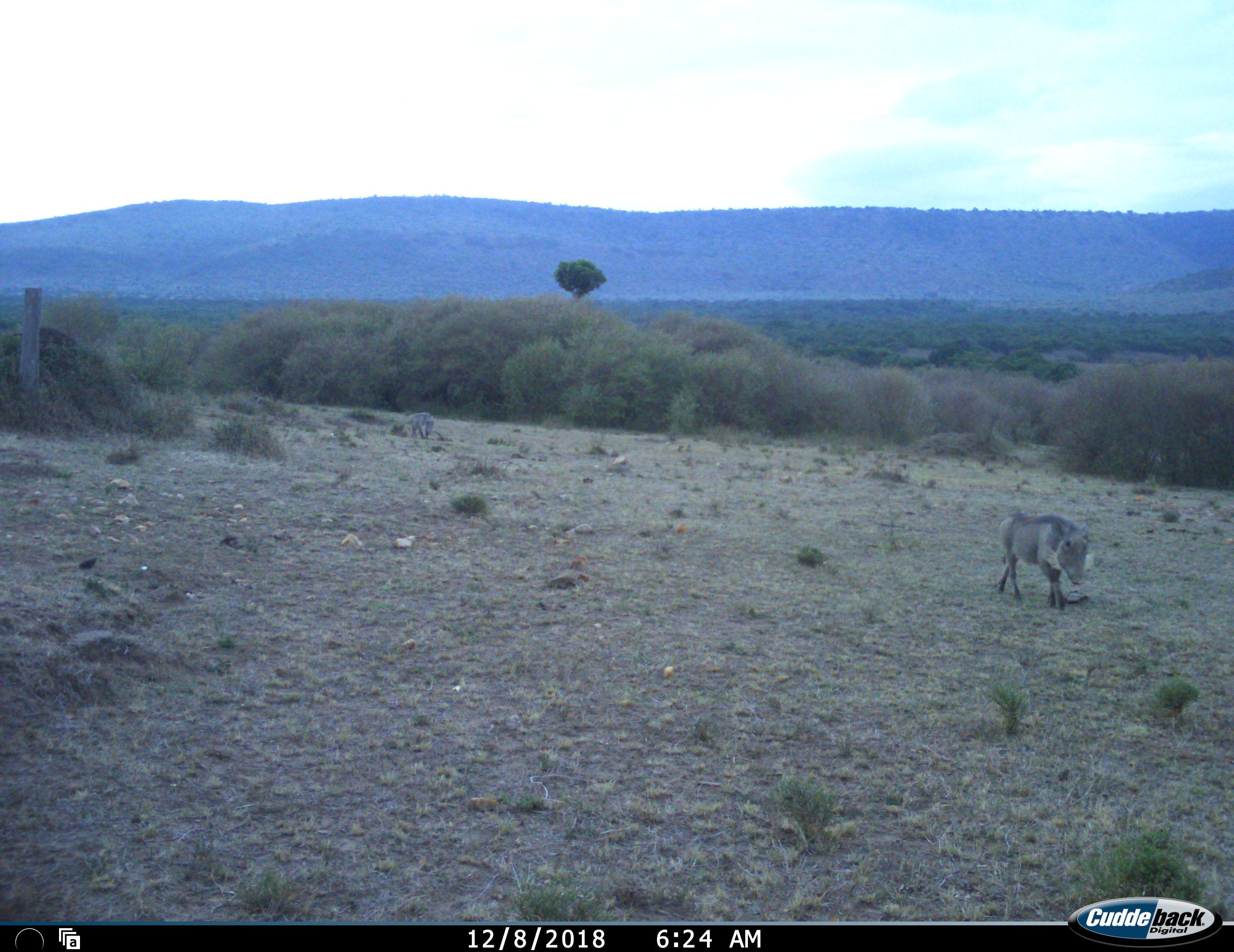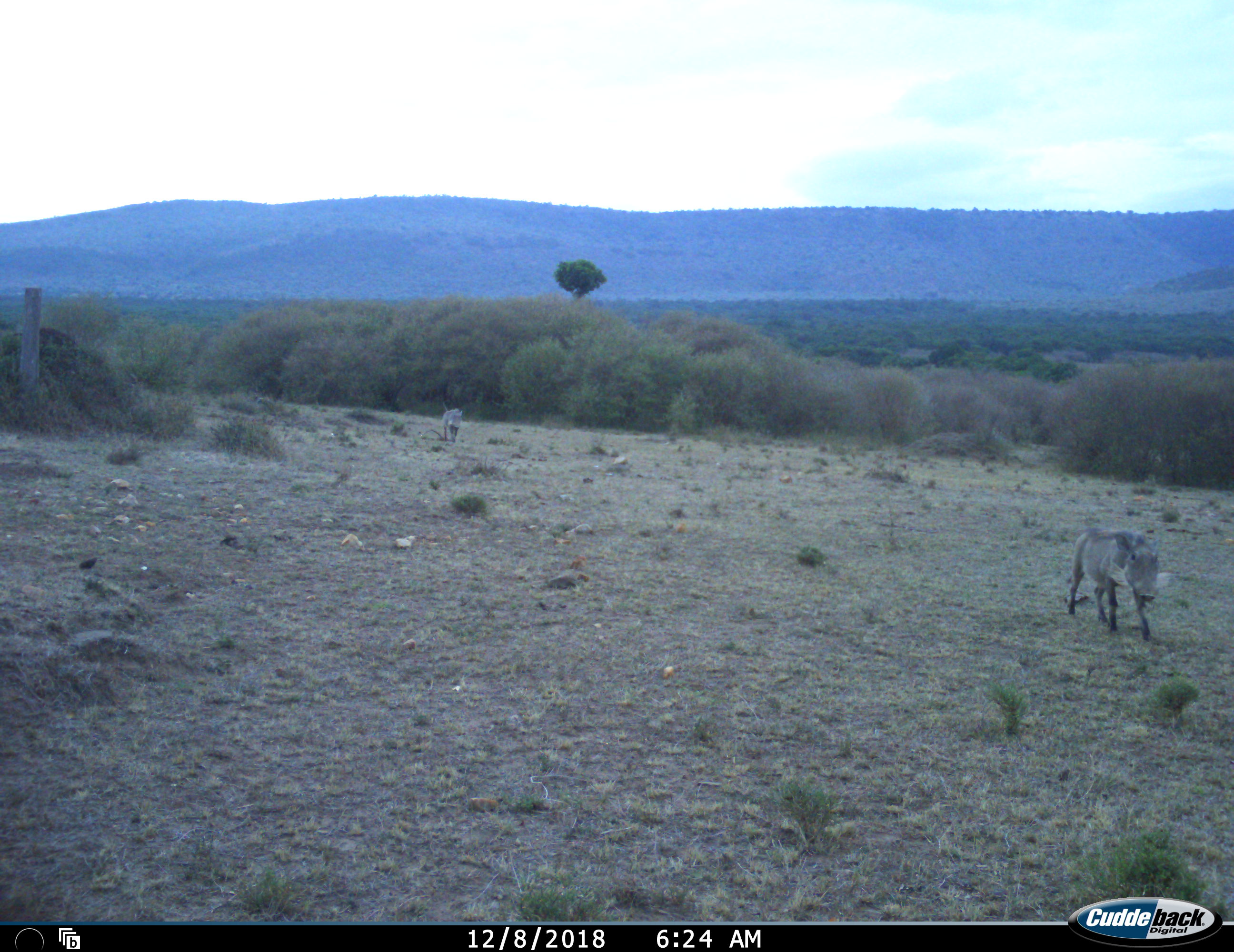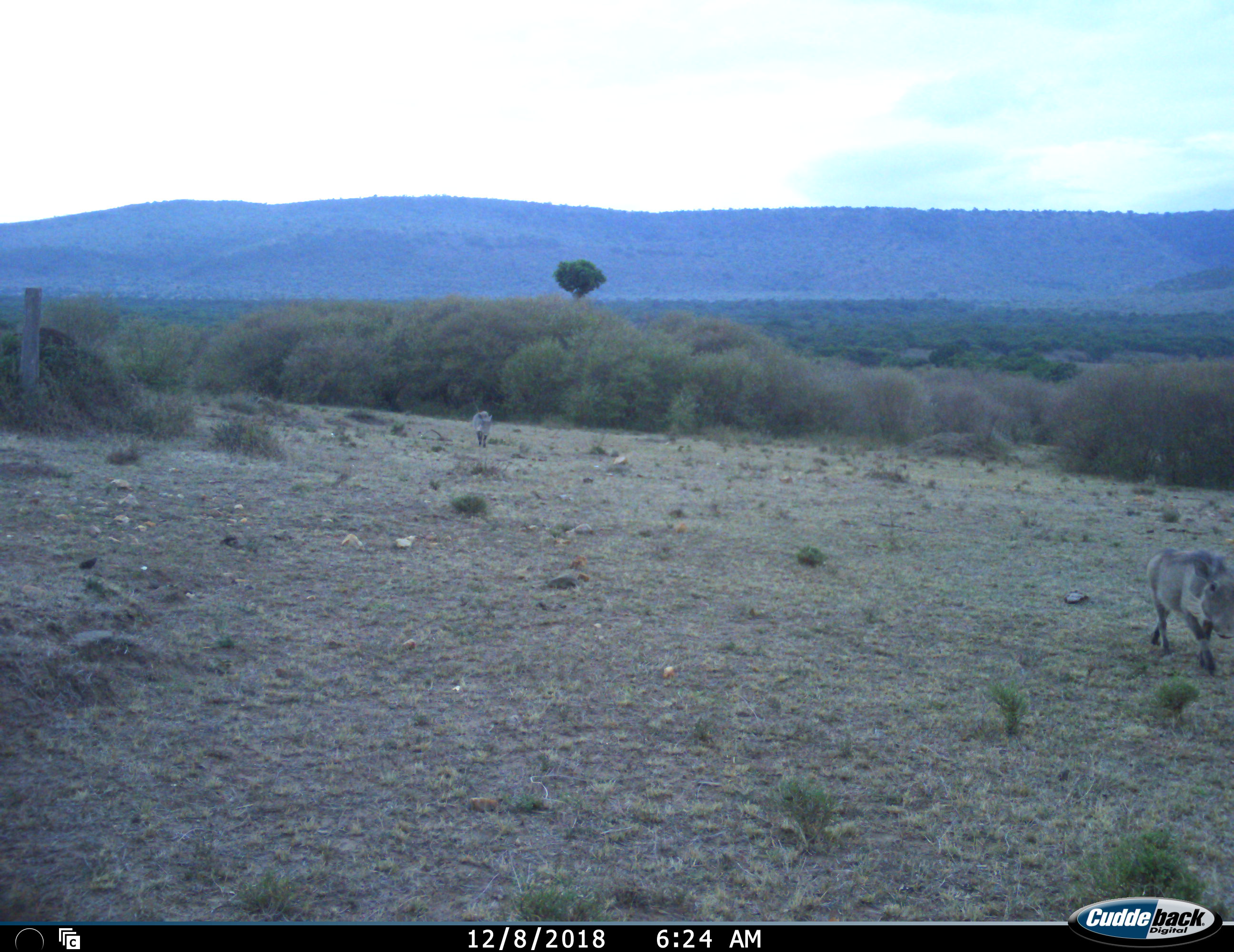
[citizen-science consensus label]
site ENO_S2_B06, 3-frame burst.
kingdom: Animalia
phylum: Chordata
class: Mammalia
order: Artiodactyla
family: Suidae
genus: Phacochoerus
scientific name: Phacochoerus africanus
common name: warthog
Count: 2.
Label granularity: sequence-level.